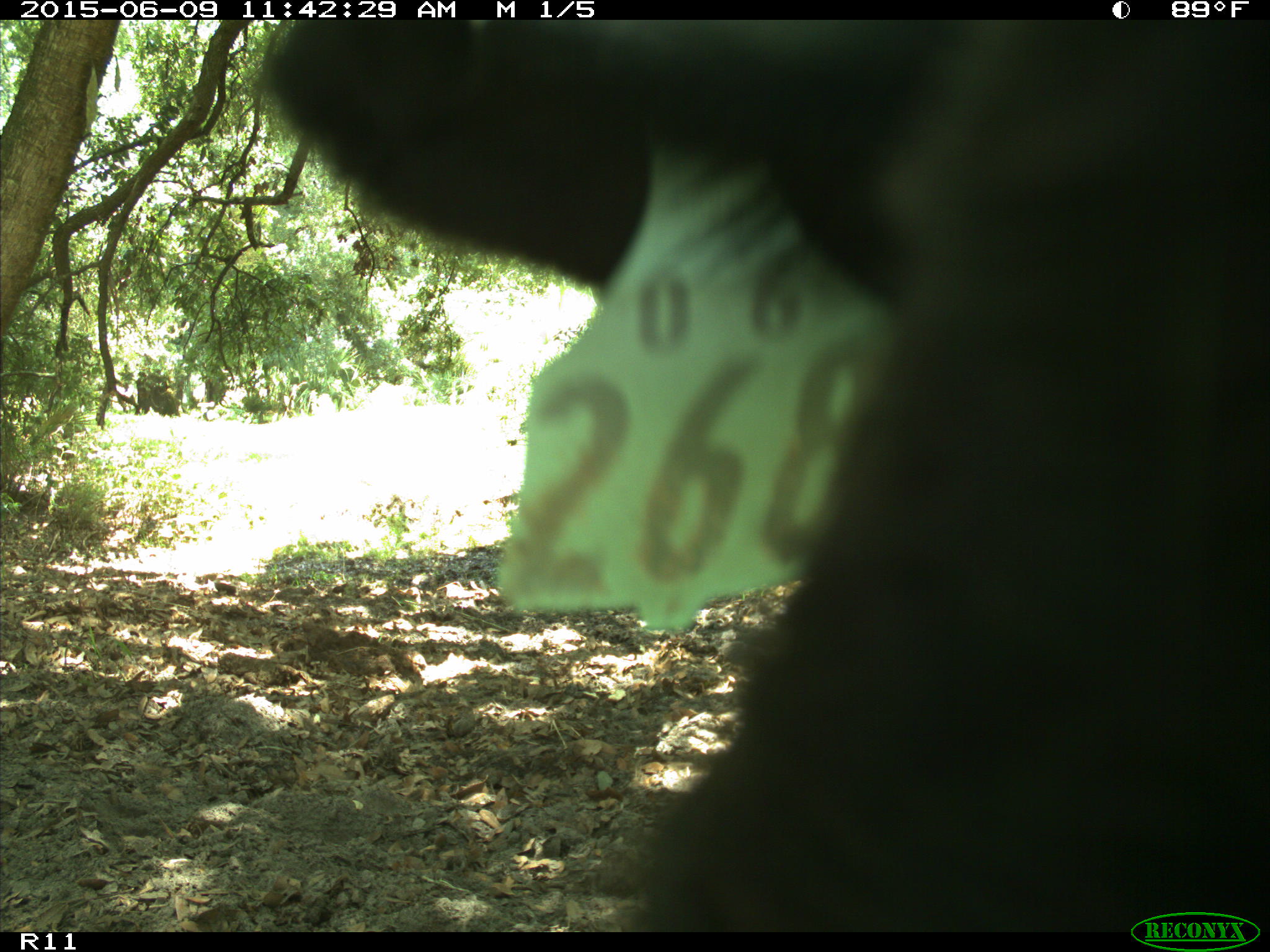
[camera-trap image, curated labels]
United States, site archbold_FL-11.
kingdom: Animalia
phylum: Chordata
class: Mammalia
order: Artiodactyla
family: Bovidae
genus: Bos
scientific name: Bos taurus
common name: domestic cow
Bos taurus (domestic cow).